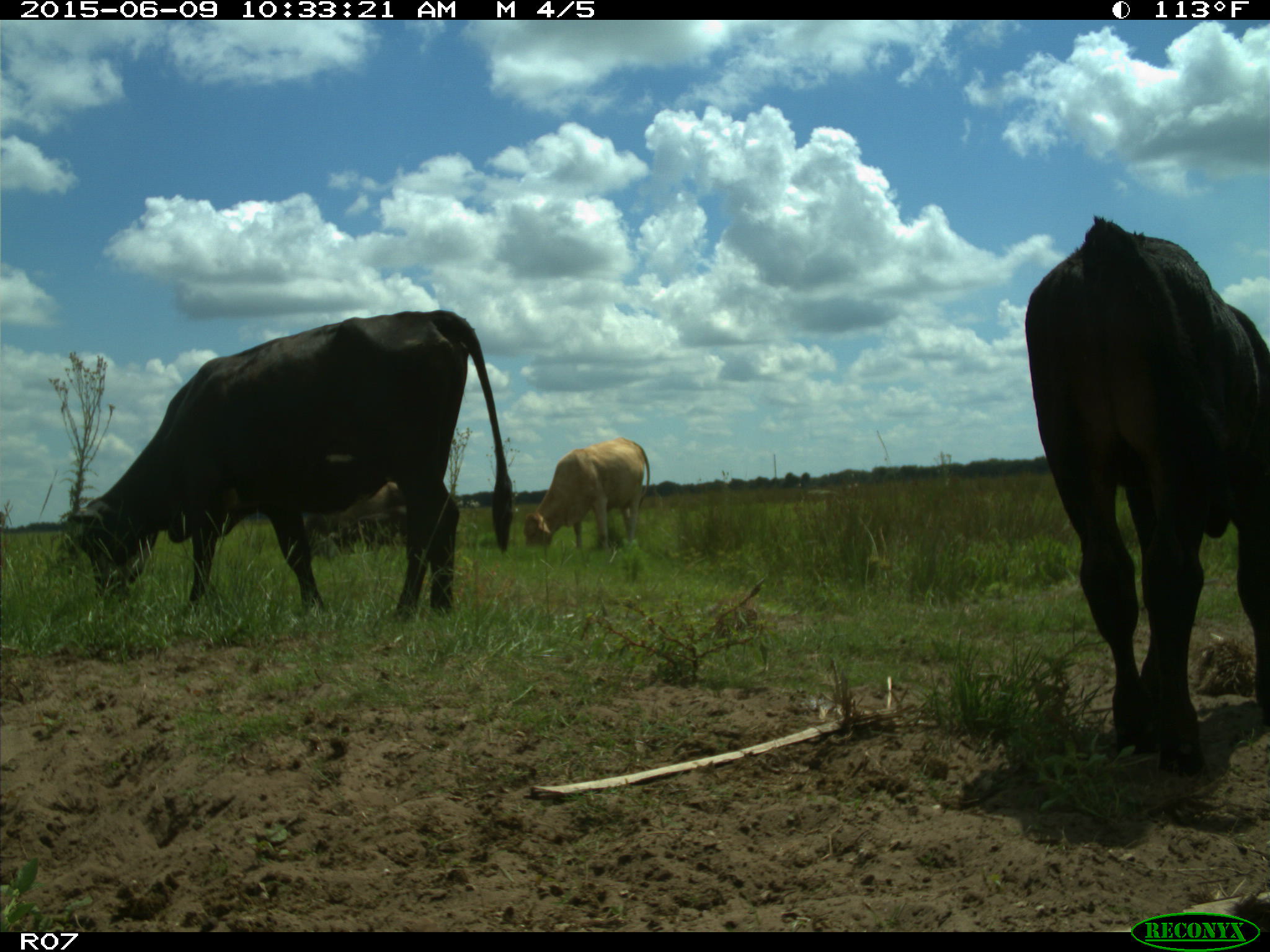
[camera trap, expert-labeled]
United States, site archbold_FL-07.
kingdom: Animalia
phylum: Chordata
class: Mammalia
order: Artiodactyla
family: Bovidae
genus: Bos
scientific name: Bos taurus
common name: domestic cow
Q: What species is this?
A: Bos taurus (domestic cow).